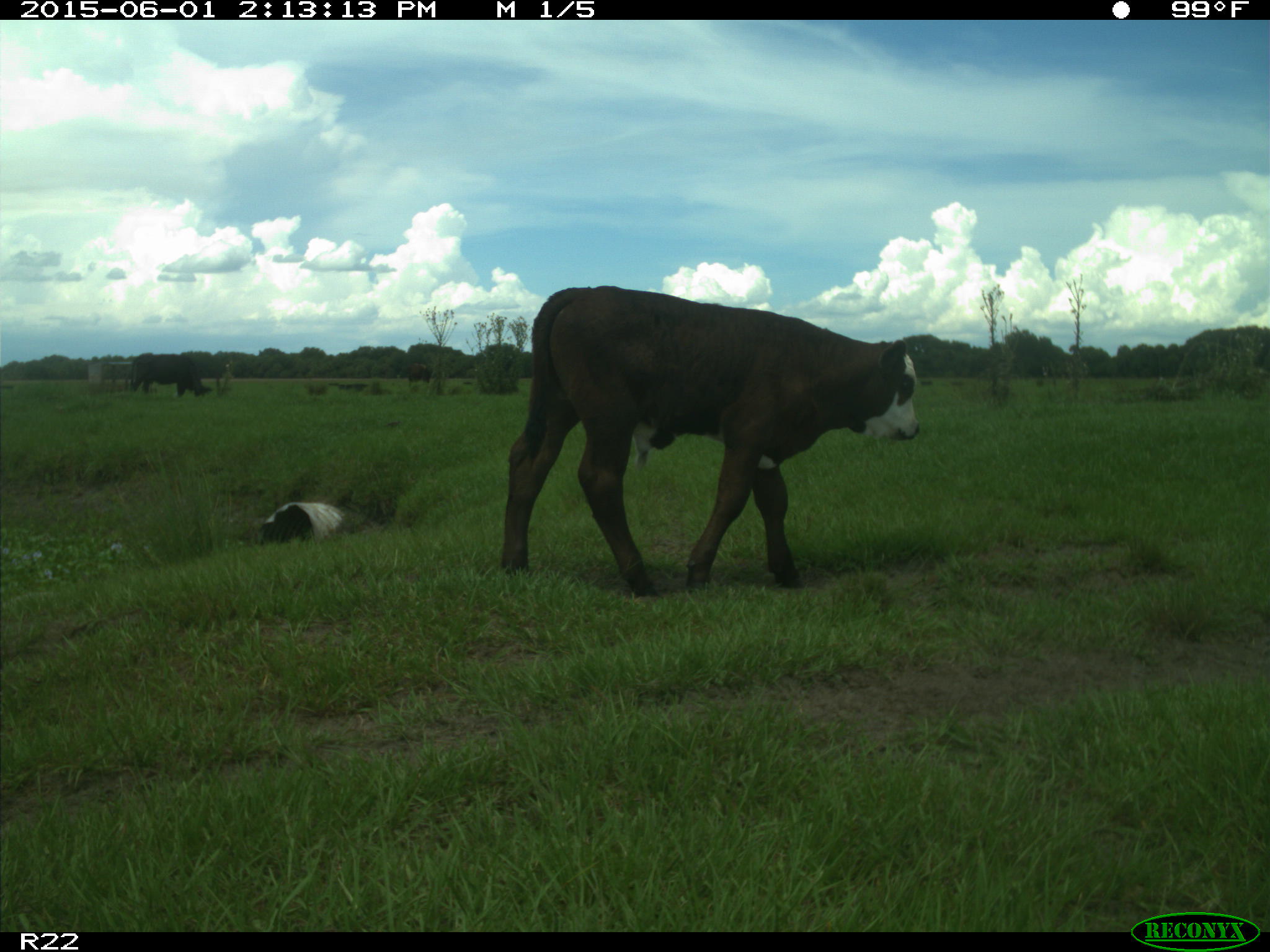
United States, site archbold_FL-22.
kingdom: Animalia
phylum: Chordata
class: Mammalia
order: Artiodactyla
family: Bovidae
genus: Bos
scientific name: Bos taurus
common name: domestic cow